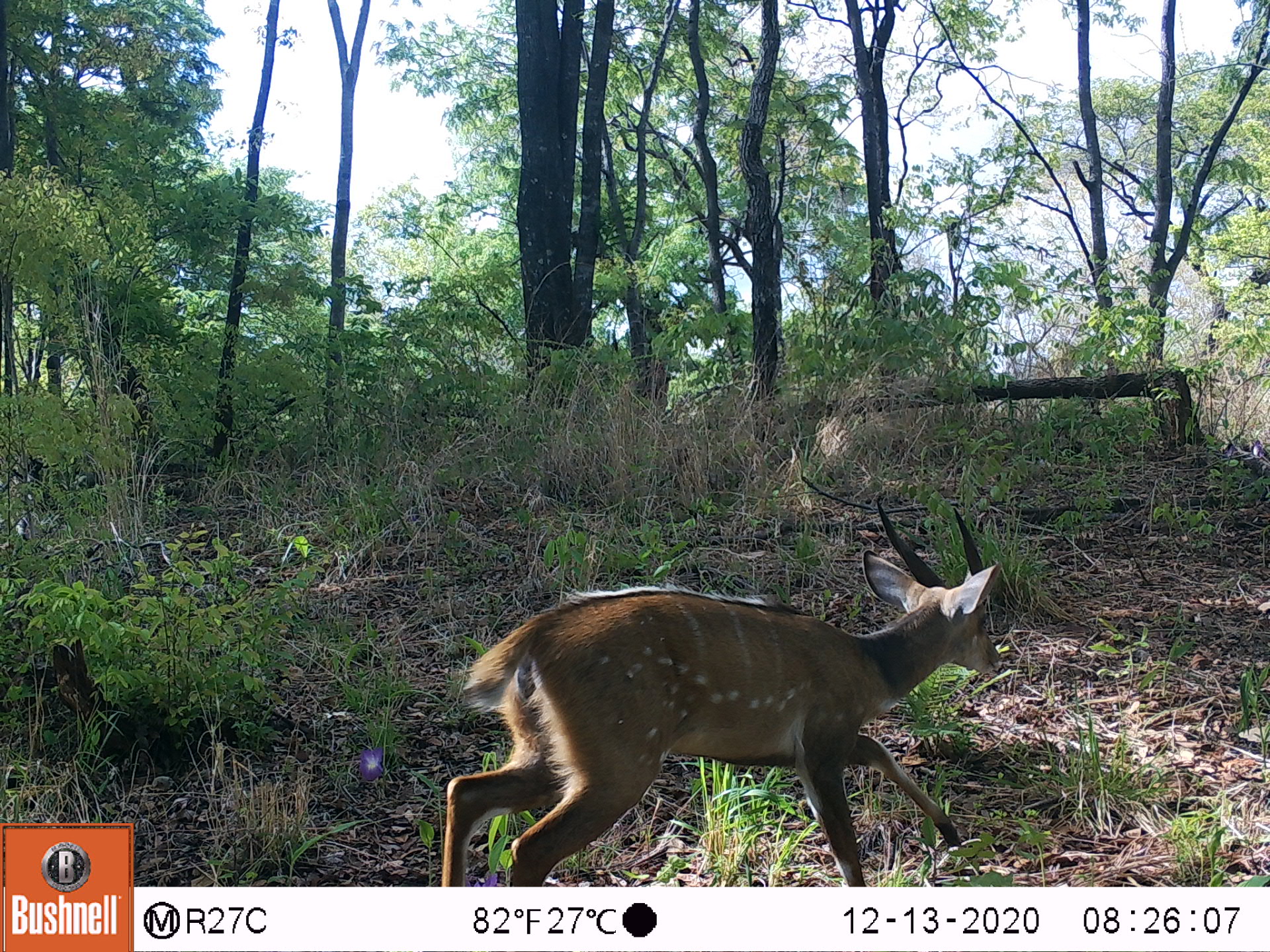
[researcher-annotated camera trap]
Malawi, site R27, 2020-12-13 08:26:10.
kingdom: Animalia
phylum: Chordata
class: Mammalia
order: Artiodactyla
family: Bovidae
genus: Tragelaphus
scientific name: Tragelaphus sylvaticus sylvaticus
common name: cape bushbuck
Cape bushbuck (Tragelaphus sylvaticus sylvaticus), count 1.